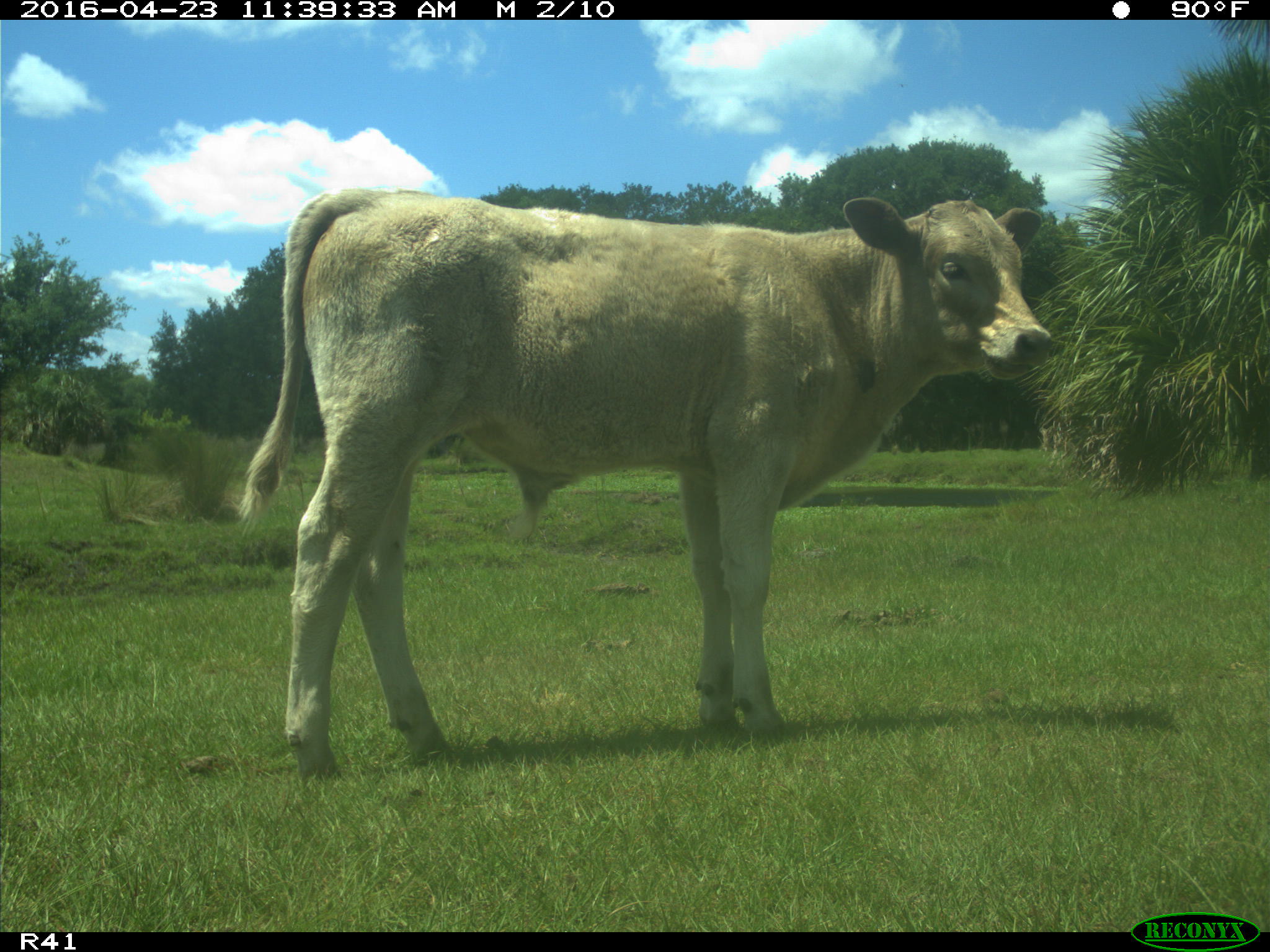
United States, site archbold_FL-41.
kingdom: Animalia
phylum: Chordata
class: Mammalia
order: Artiodactyla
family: Bovidae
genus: Bos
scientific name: Bos taurus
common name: domestic cow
Bos taurus (domestic cow).